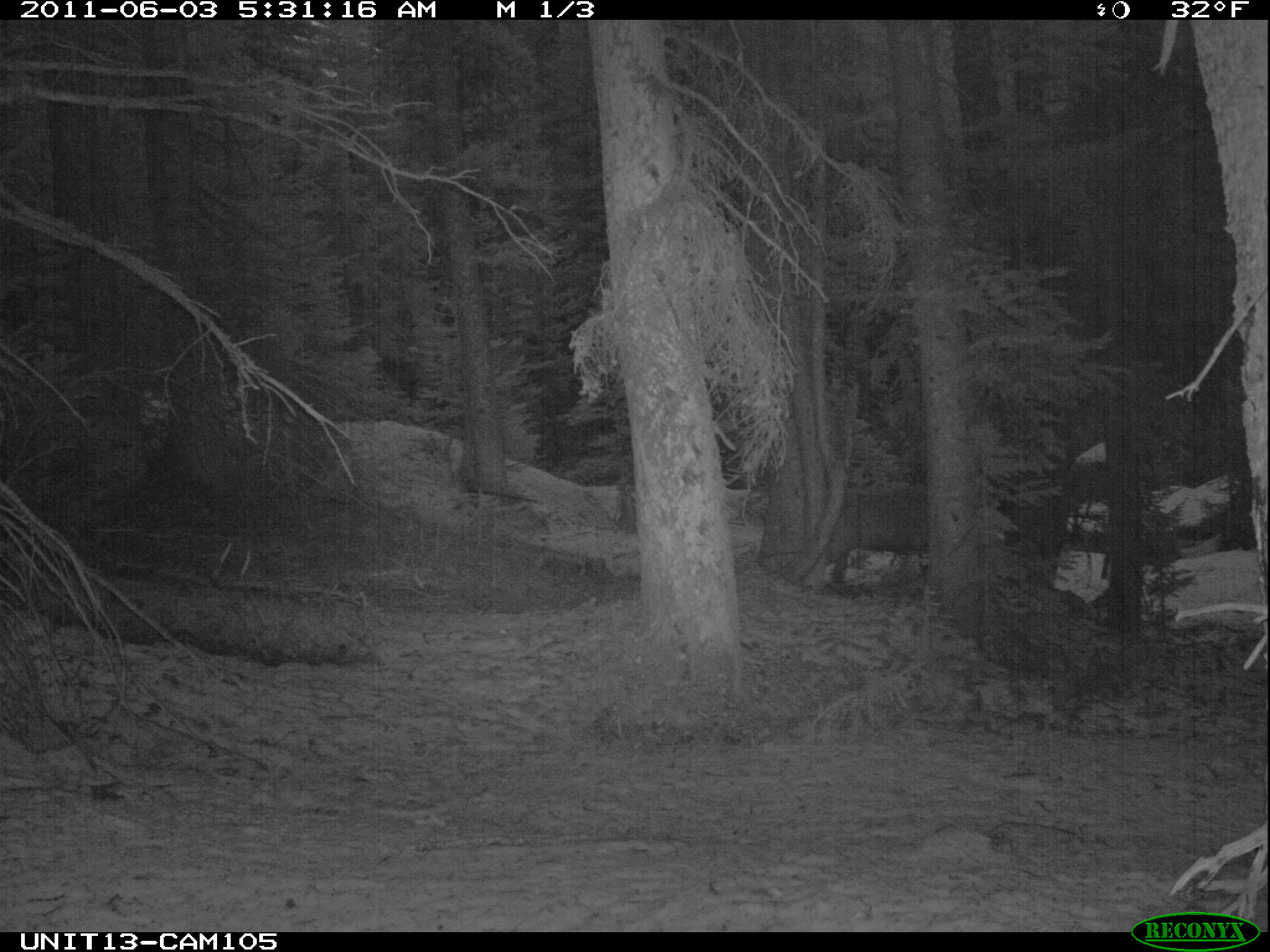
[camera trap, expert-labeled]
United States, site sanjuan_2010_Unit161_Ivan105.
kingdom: Animalia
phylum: Chordata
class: Mammalia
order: Artiodactyla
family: Cervidae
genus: Cervus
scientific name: Cervus elaphus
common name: red deer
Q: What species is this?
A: Cervus elaphus (red deer).